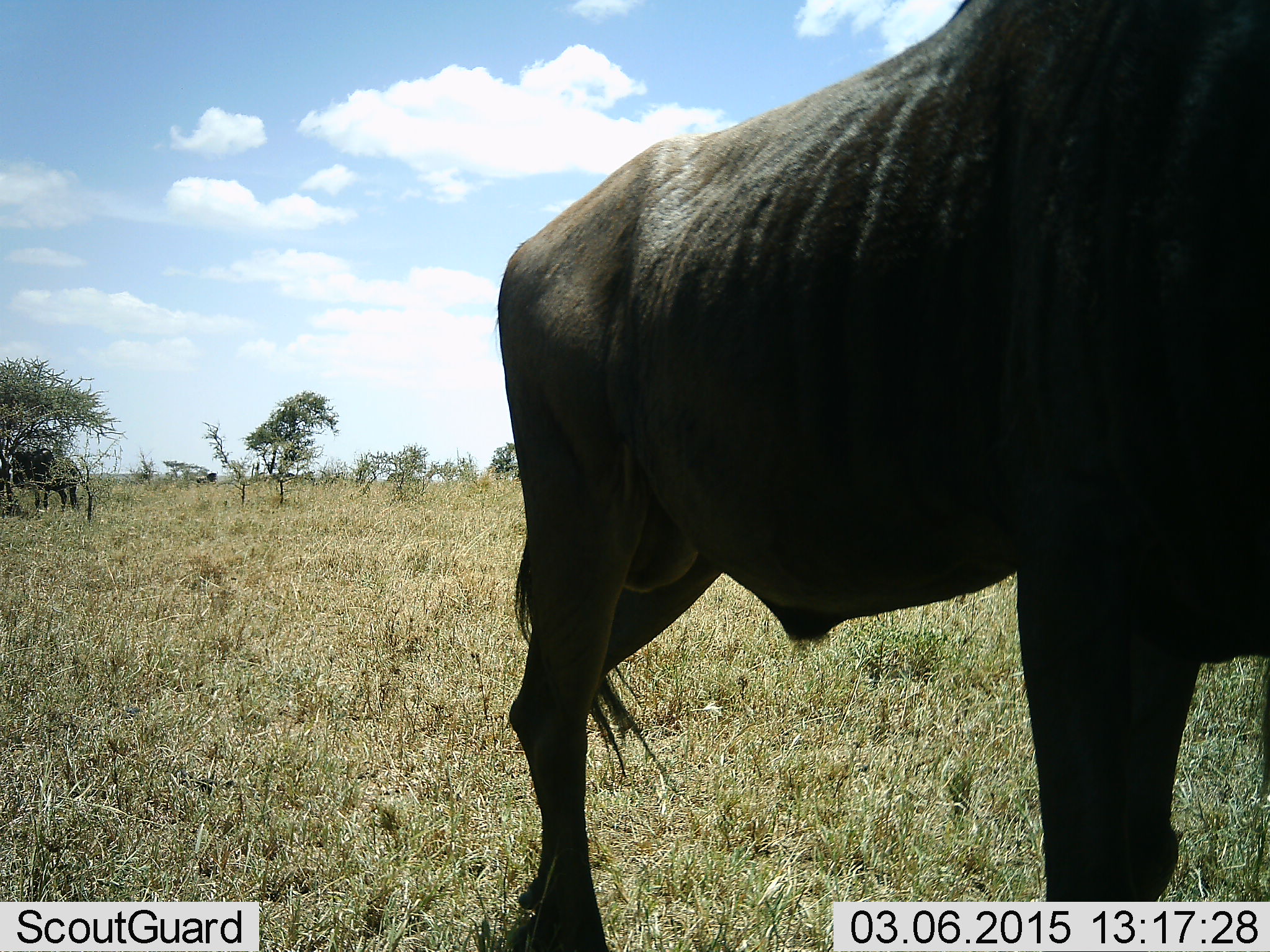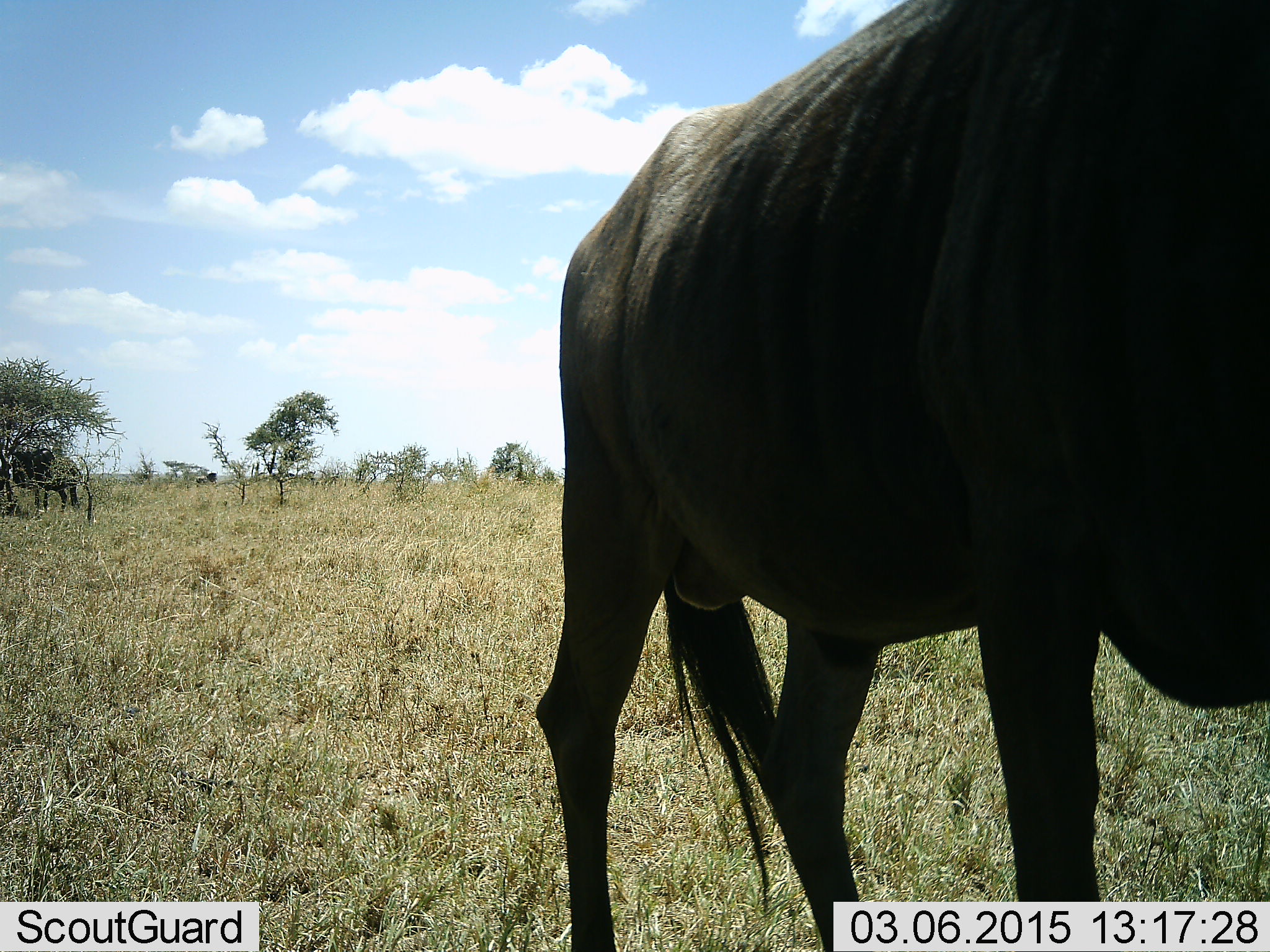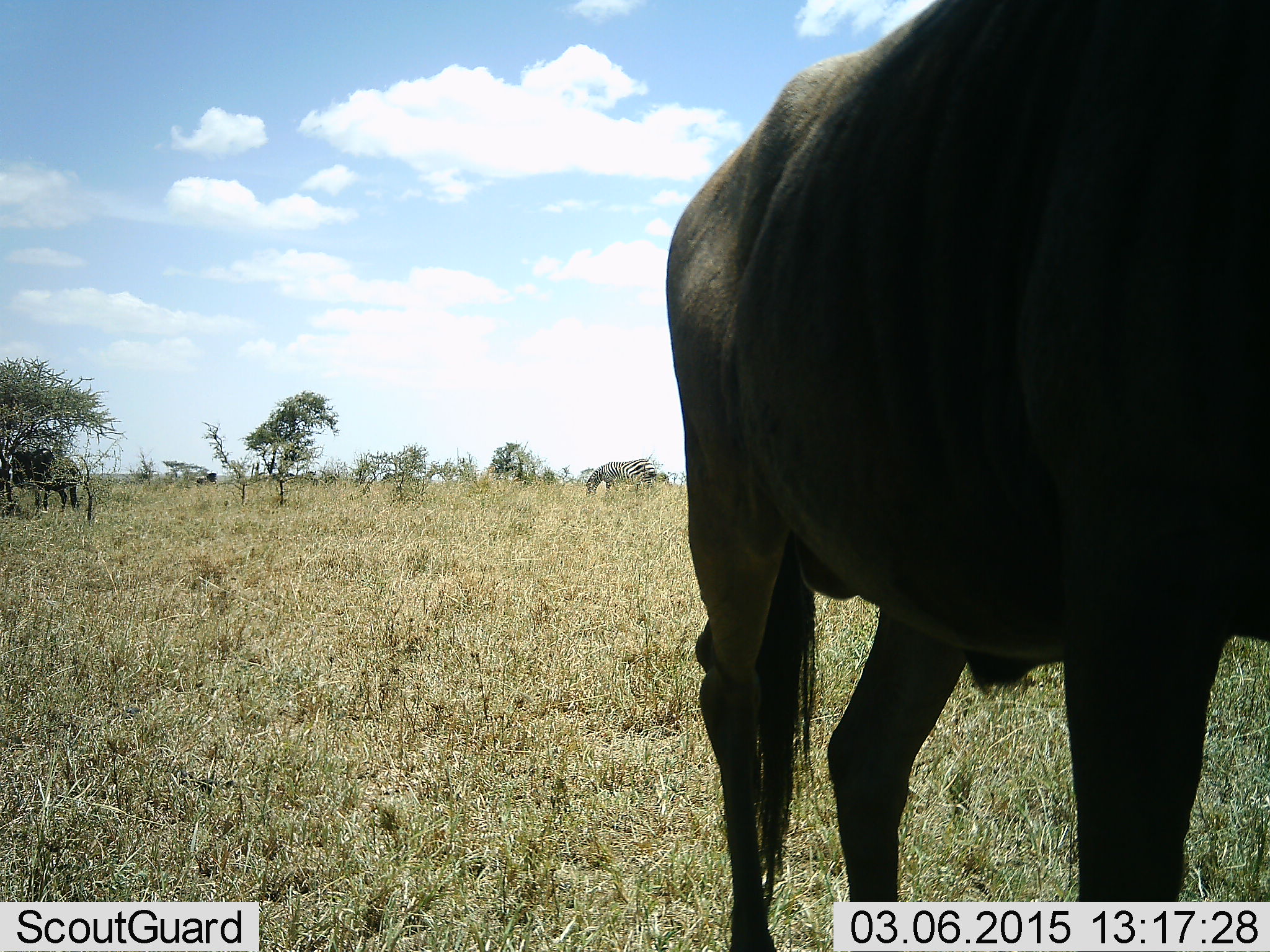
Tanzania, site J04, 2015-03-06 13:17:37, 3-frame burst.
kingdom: Animalia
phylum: Chordata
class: Mammalia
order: Artiodactyla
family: Bovidae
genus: Connochaetes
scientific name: Connochaetes taurinus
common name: blue wildebeest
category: wildebeest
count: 1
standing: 45%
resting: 0%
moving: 55%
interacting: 0%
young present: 0%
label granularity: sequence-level